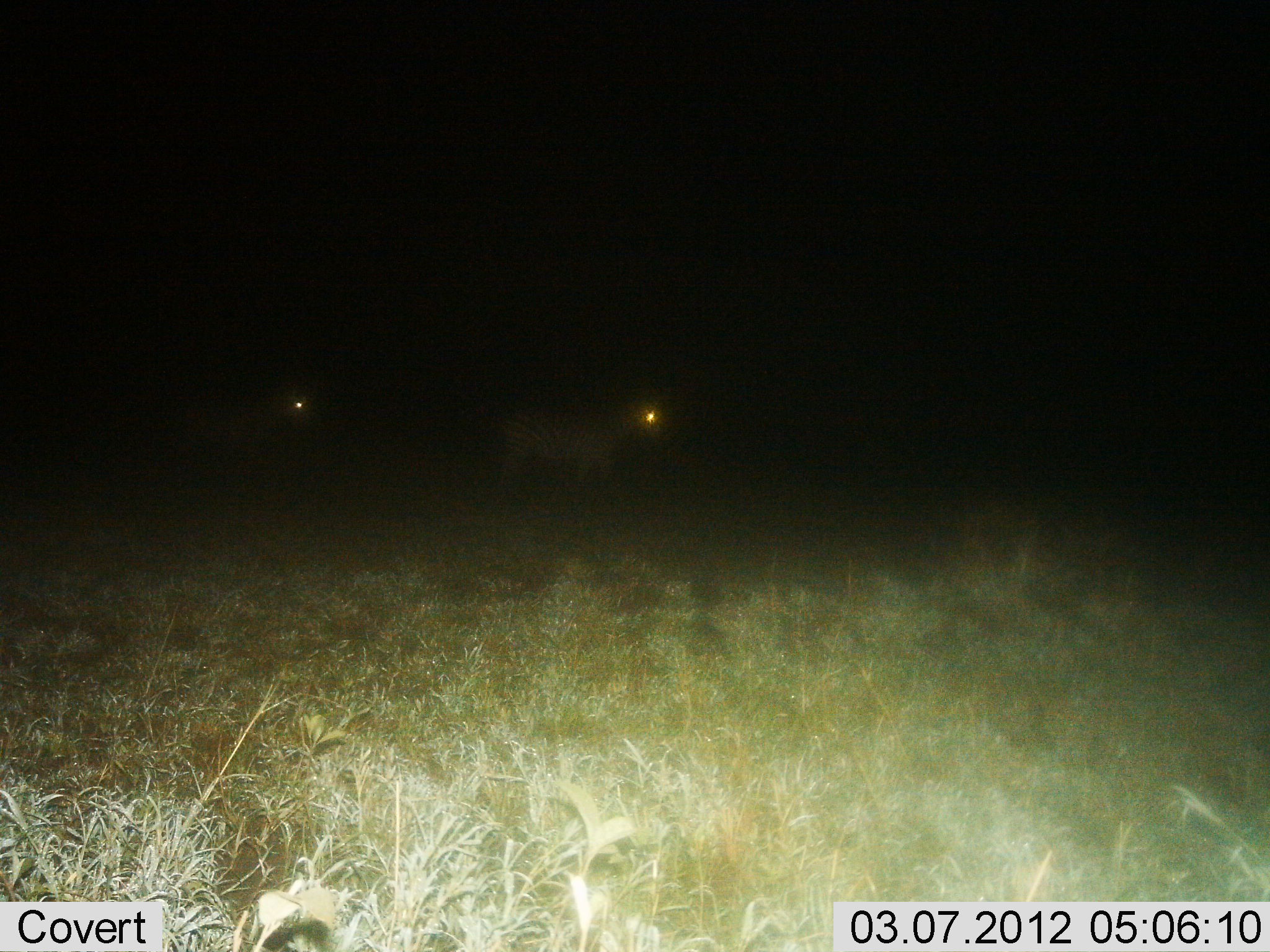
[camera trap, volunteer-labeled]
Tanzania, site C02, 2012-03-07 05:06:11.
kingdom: Animalia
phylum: Chordata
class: Mammalia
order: Perissodactyla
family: Equidae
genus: Equus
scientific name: Equus quagga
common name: plains zebra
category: zebra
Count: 2.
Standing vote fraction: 38%.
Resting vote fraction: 0%.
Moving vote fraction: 62%.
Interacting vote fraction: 0%.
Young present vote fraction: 0%.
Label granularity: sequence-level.